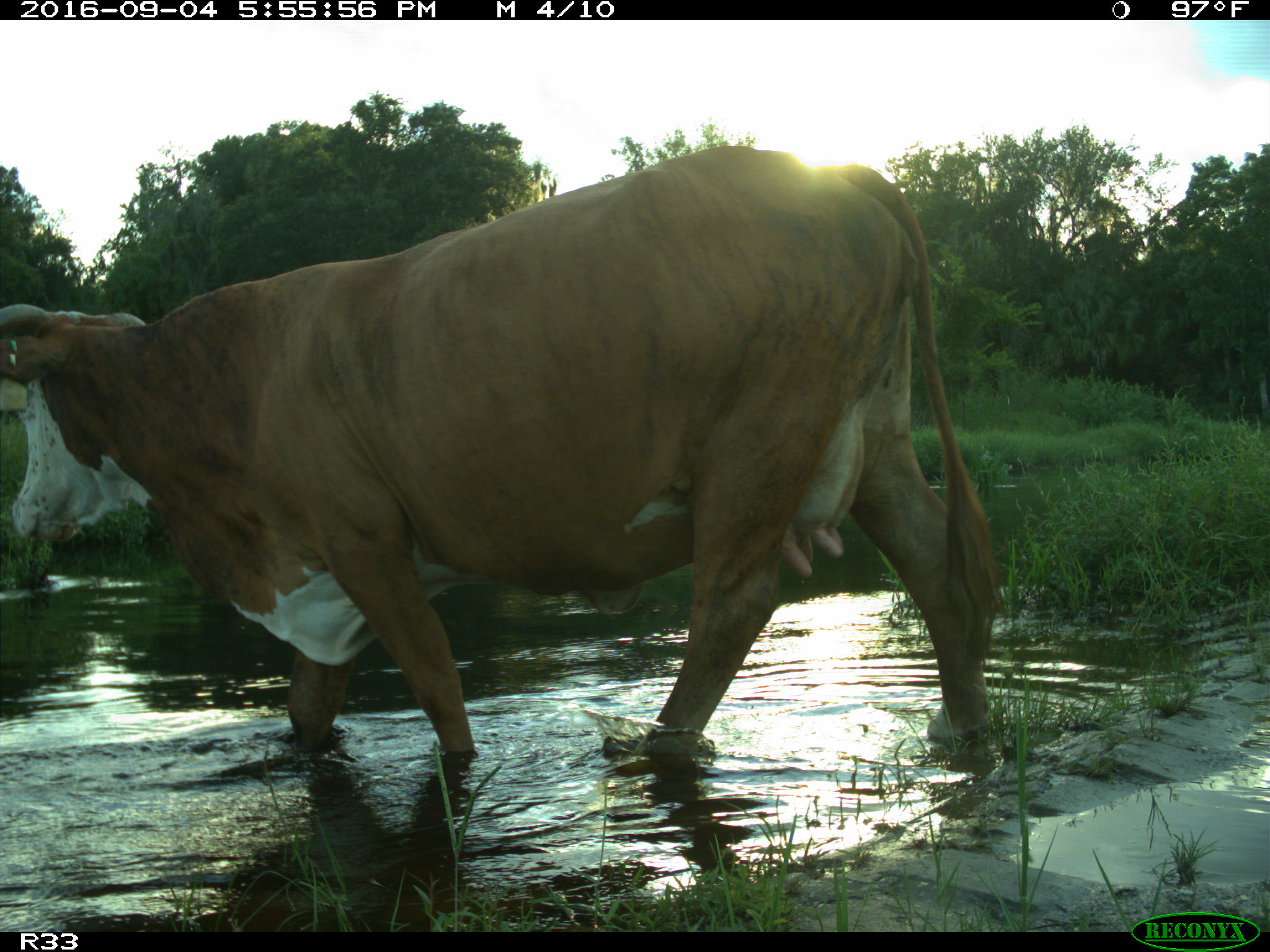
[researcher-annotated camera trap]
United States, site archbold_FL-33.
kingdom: Animalia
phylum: Chordata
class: Mammalia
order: Artiodactyla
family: Bovidae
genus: Bos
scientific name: Bos taurus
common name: domestic cow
Bos taurus (domestic cow).